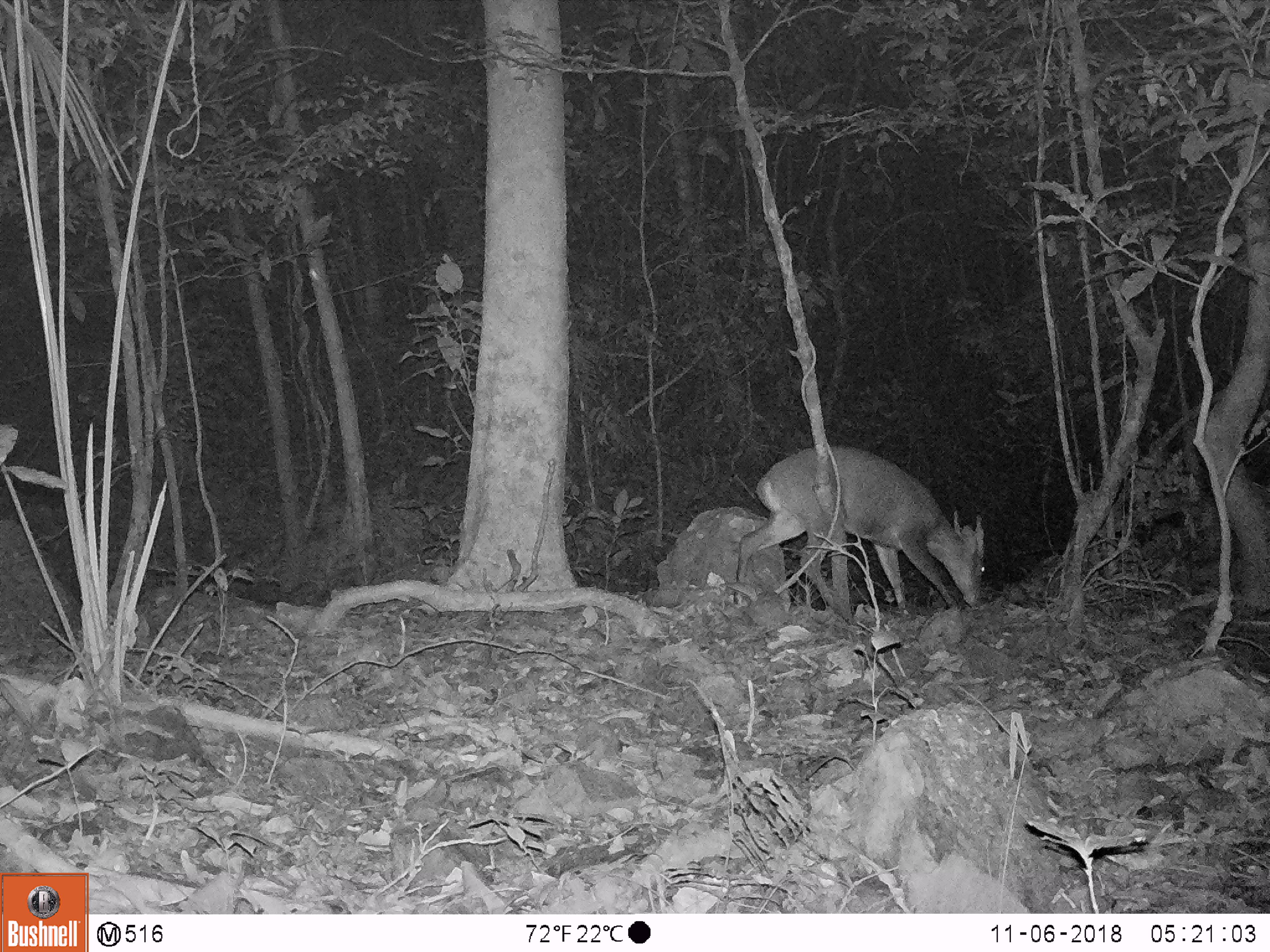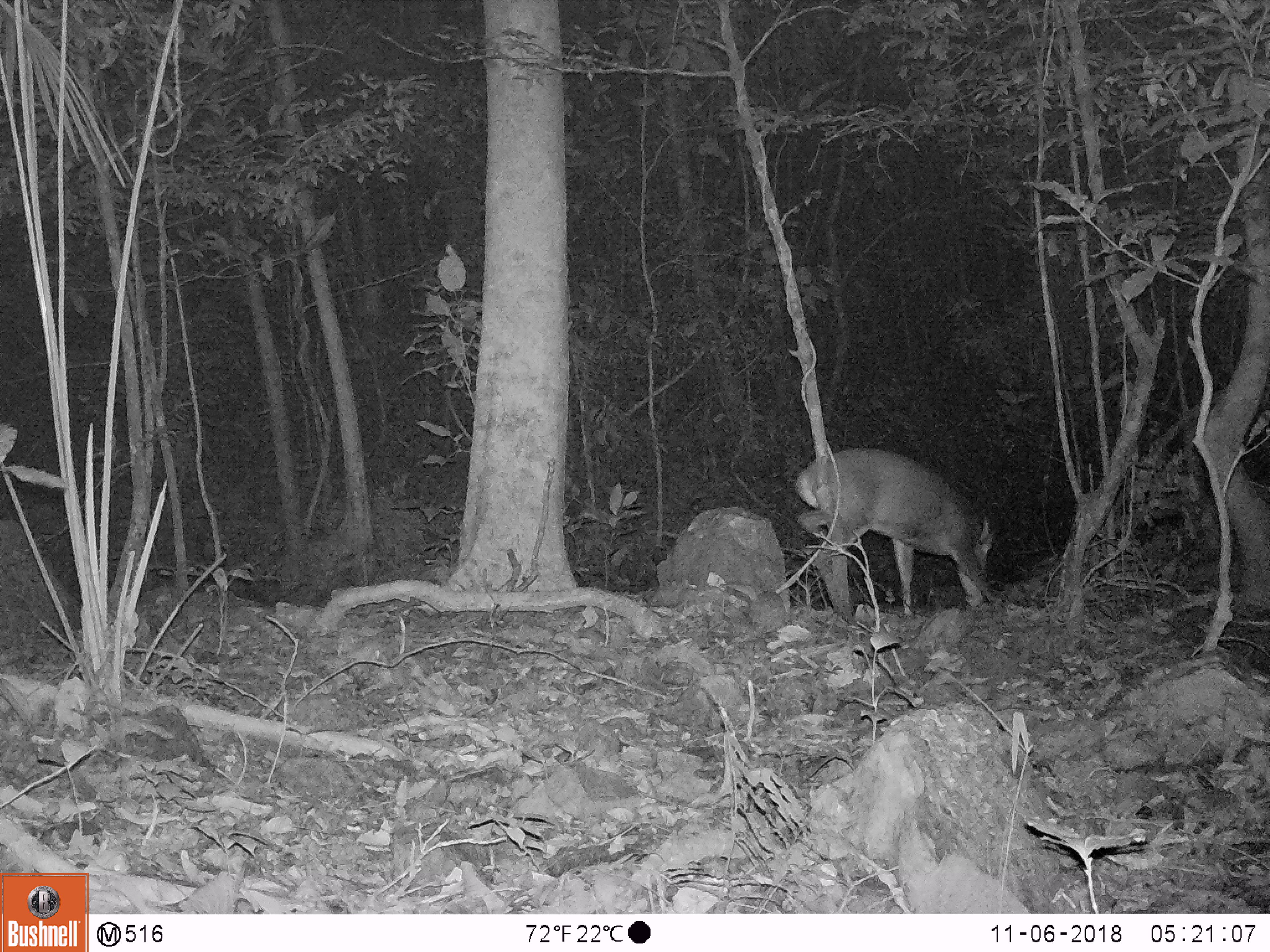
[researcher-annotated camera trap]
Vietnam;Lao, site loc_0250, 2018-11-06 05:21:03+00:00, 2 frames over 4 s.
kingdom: Animalia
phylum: Chordata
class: Mammalia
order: Artiodactyla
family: Cervidae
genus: Muntiacus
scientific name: Muntiacus vuquangensis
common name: large-antlered muntjac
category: large antlered muntjac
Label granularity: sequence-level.